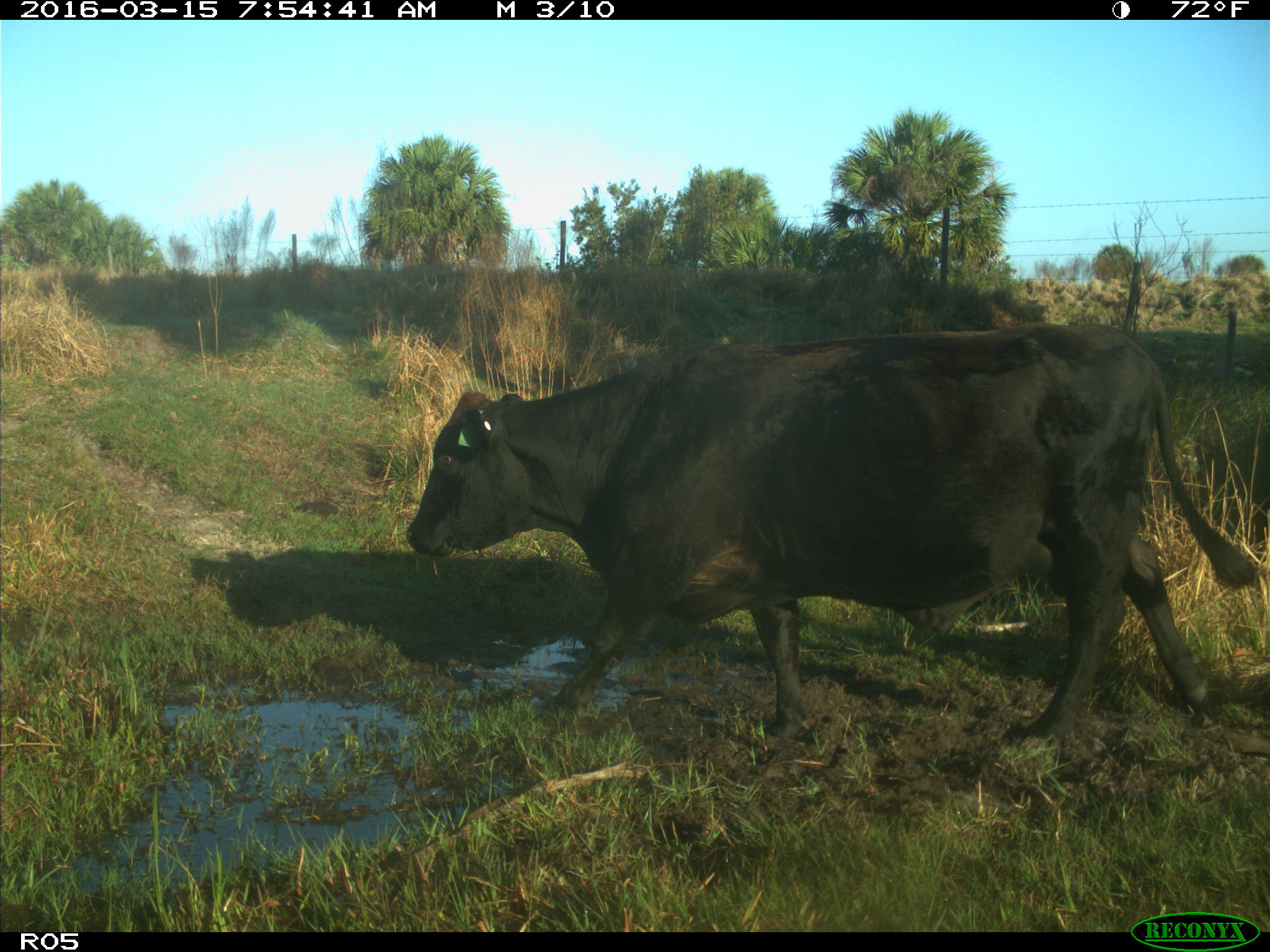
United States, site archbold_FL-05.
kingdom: Animalia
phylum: Chordata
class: Mammalia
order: Artiodactyla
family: Bovidae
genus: Bos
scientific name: Bos taurus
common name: domestic cow